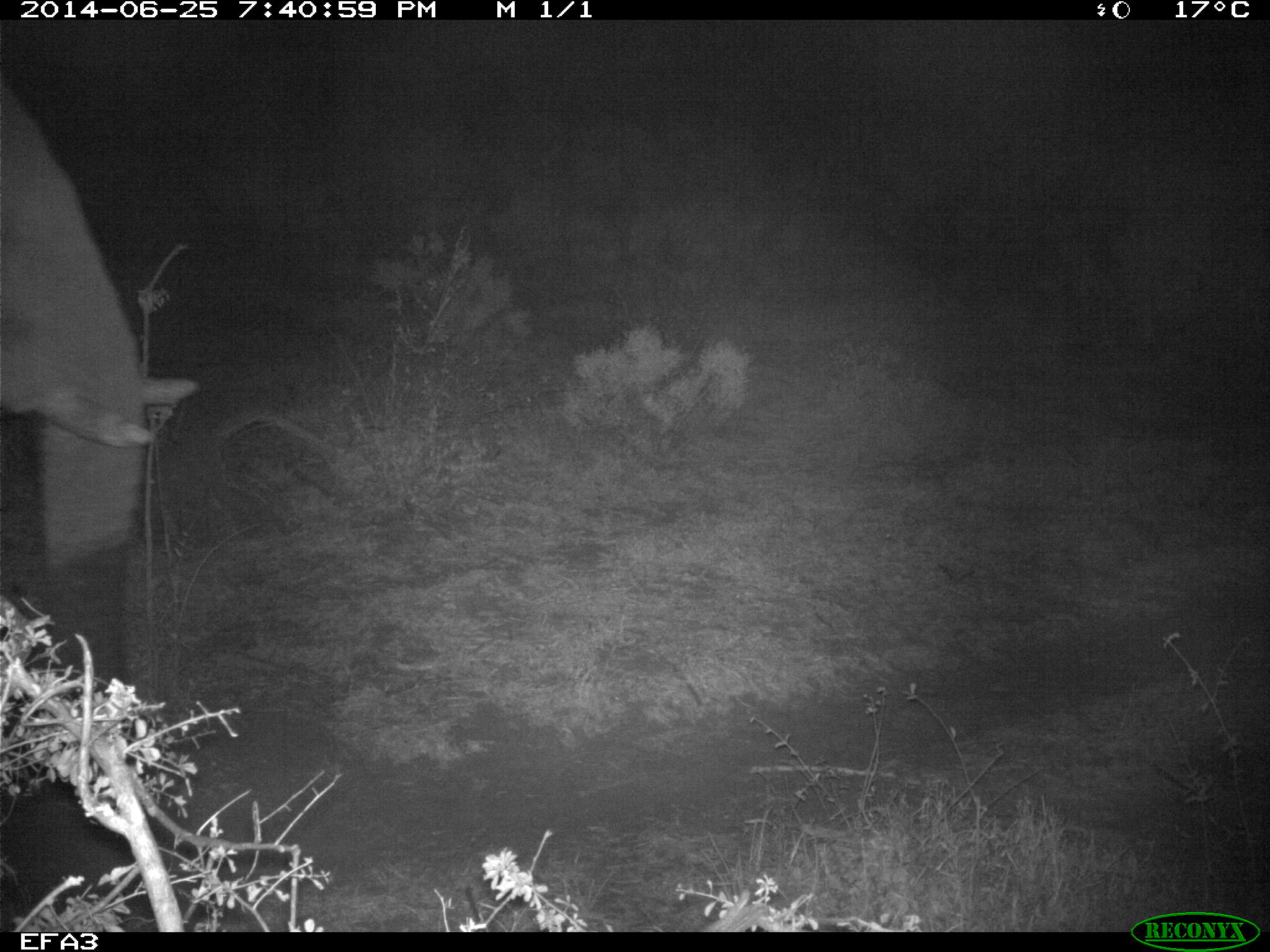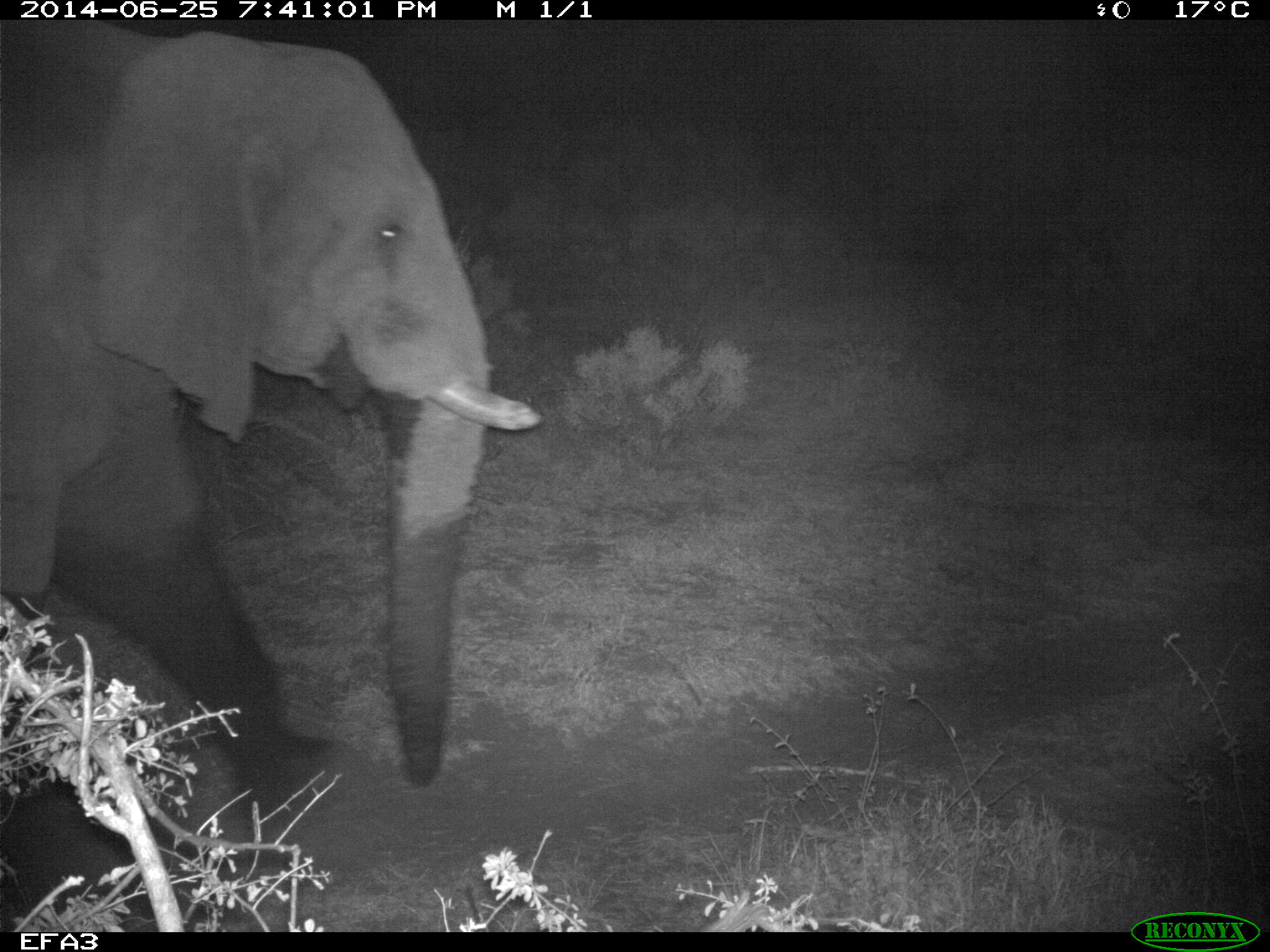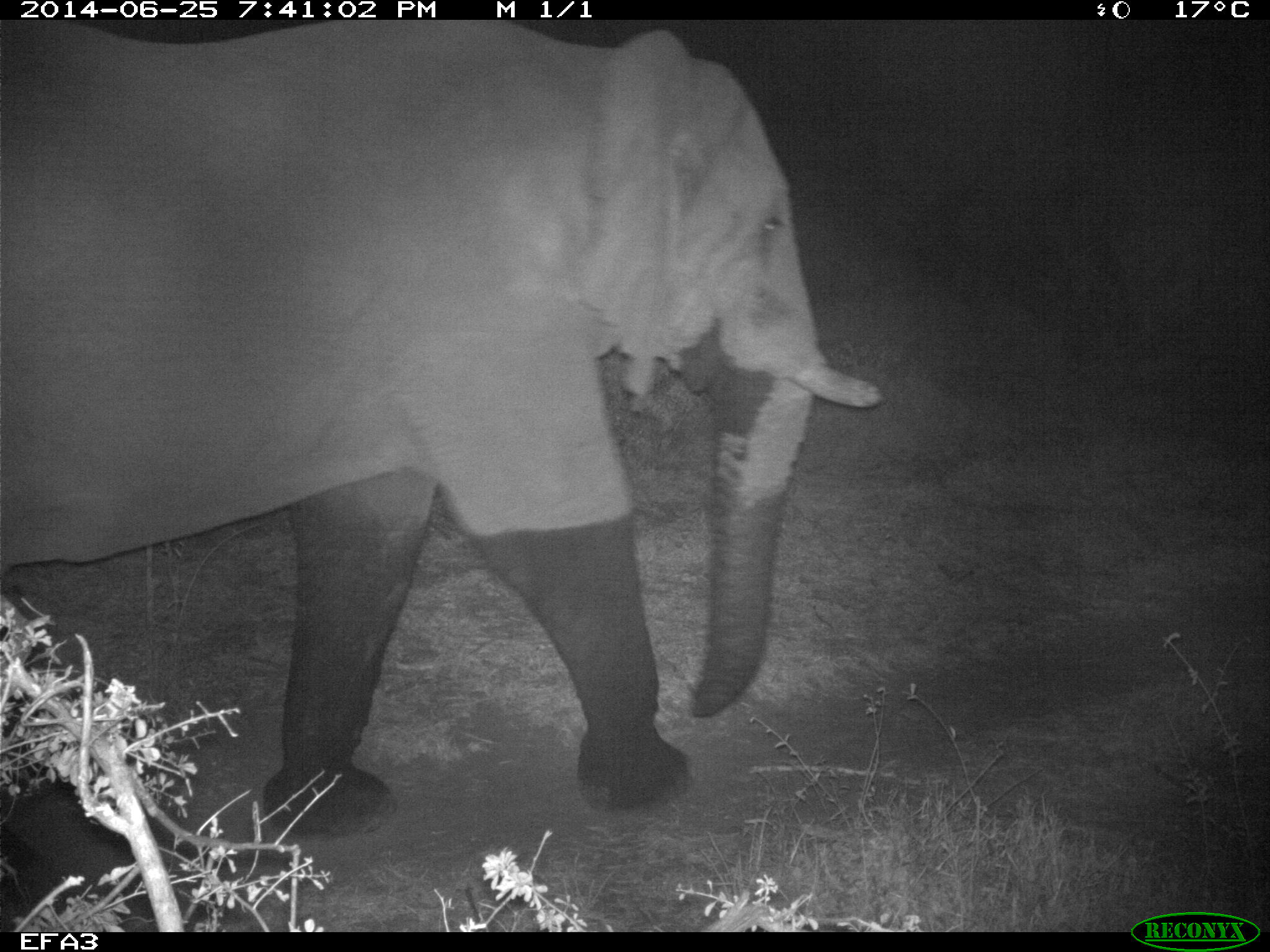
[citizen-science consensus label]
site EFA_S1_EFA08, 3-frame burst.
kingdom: Animalia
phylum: Chordata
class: Mammalia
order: Proboscidea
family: Elephantidae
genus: Loxodonta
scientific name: Loxodonta africana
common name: african bush elephant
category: elephant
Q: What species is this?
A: Elephant (african bush elephant) (Loxodonta africana).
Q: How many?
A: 1.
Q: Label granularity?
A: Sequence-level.